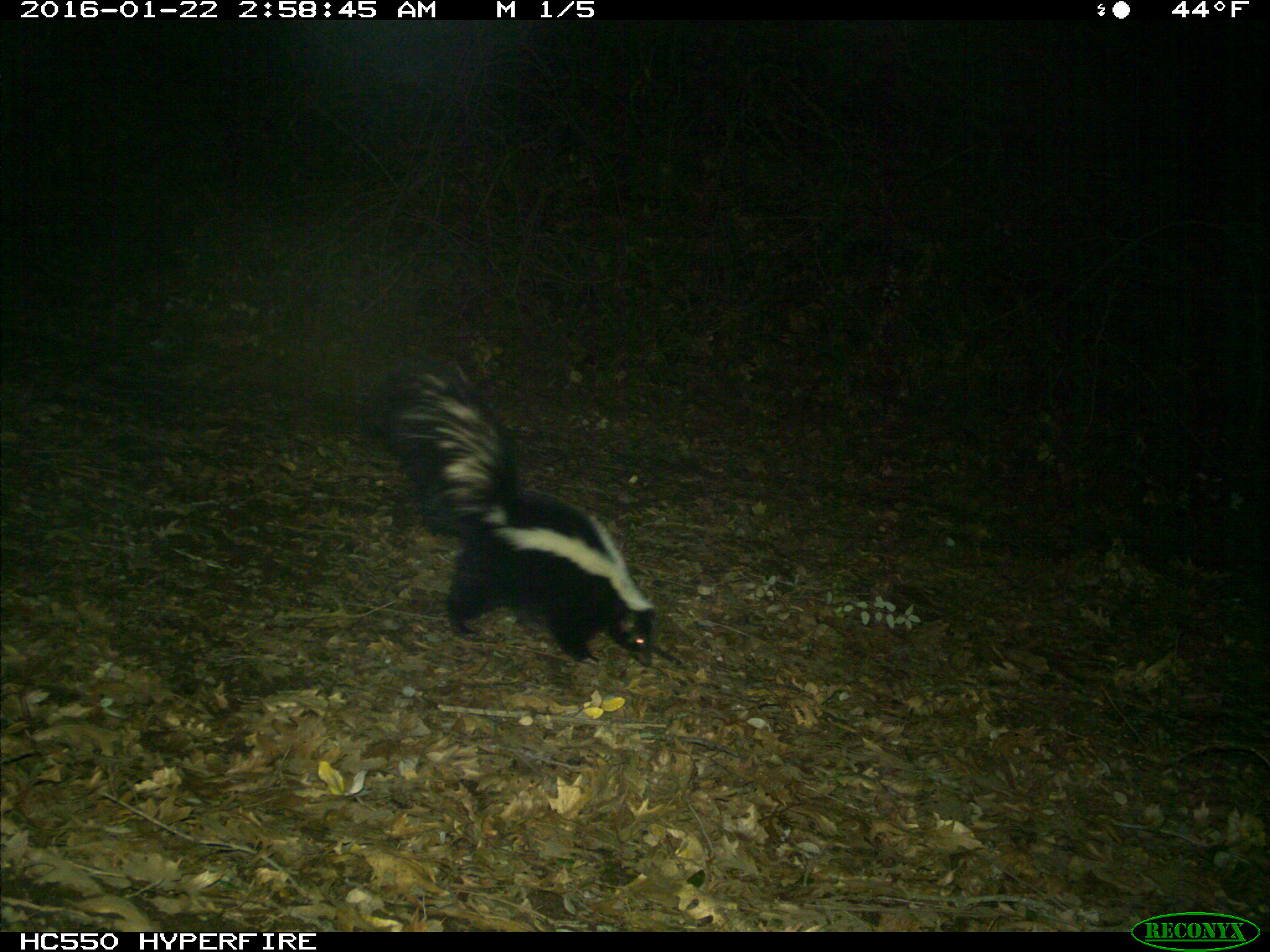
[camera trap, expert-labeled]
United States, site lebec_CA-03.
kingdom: Animalia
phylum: Chordata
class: Mammalia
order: Carnivora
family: Mephitidae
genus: Mephitis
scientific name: Mephitis mephitis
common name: striped skunk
Mephitis mephitis (striped skunk).